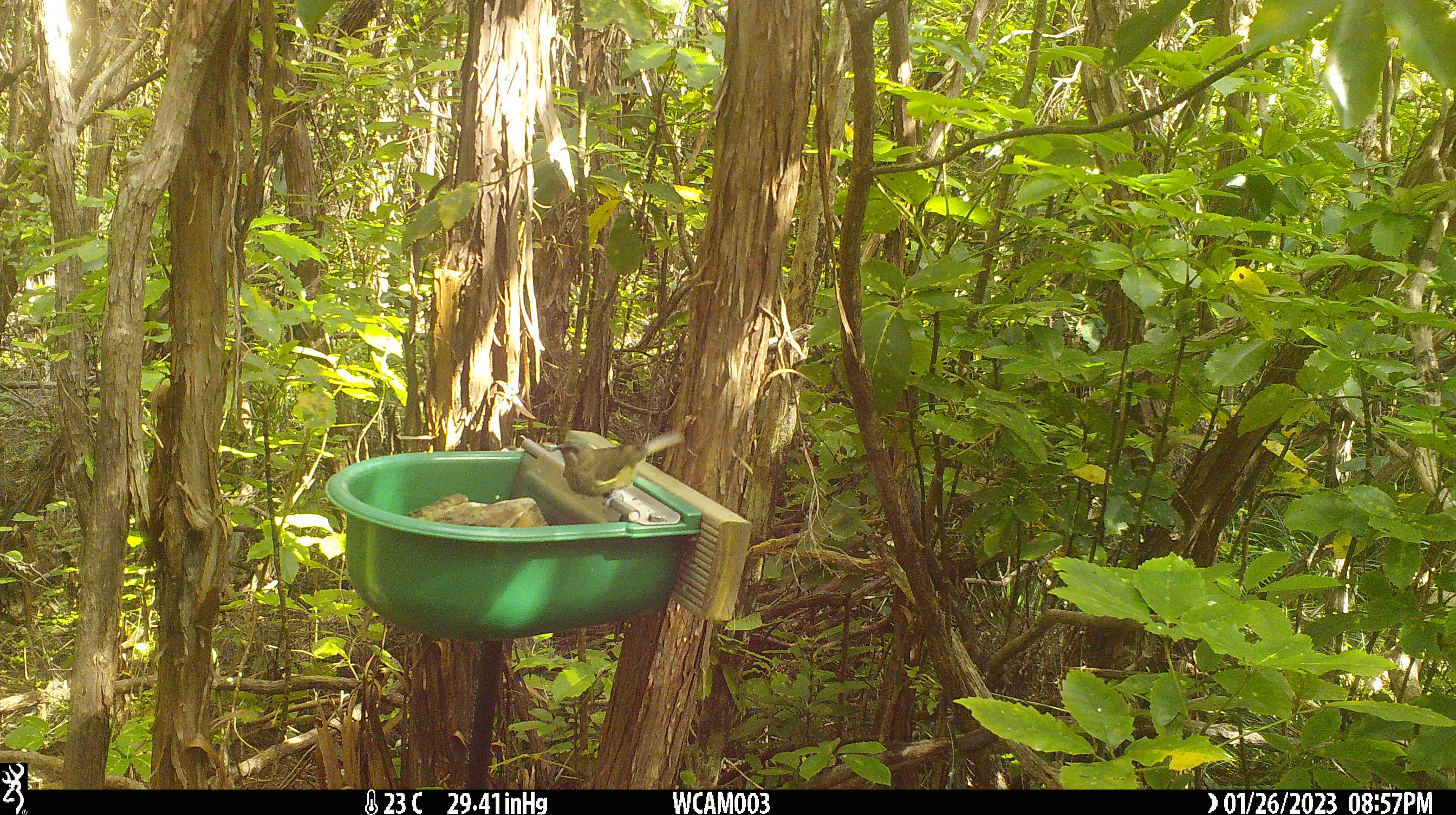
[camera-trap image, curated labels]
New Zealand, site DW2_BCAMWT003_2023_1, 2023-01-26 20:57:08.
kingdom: Animalia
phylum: Chordata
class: Aves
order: Passeriformes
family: Meliphagidae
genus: Anthornis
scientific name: Anthornis melanura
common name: new zealand bellbird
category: bellbird